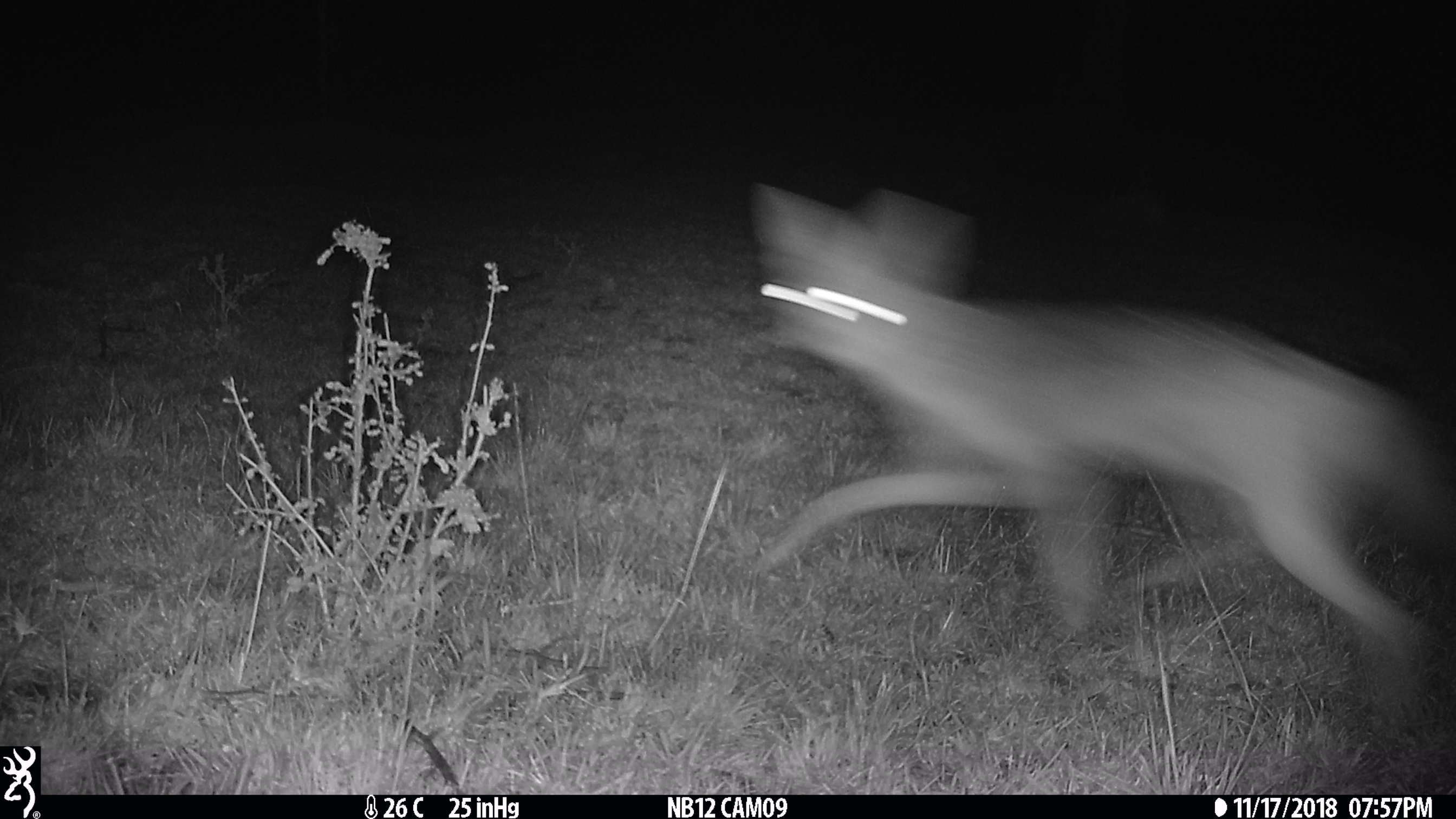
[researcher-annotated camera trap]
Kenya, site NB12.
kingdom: Animalia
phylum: Chordata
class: Mammalia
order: Carnivora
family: Canidae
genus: Lupulella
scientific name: Lupulella mesomelas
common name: black-backed jackal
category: jackal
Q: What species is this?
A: Jackal (black-backed jackal) (Lupulella mesomelas).